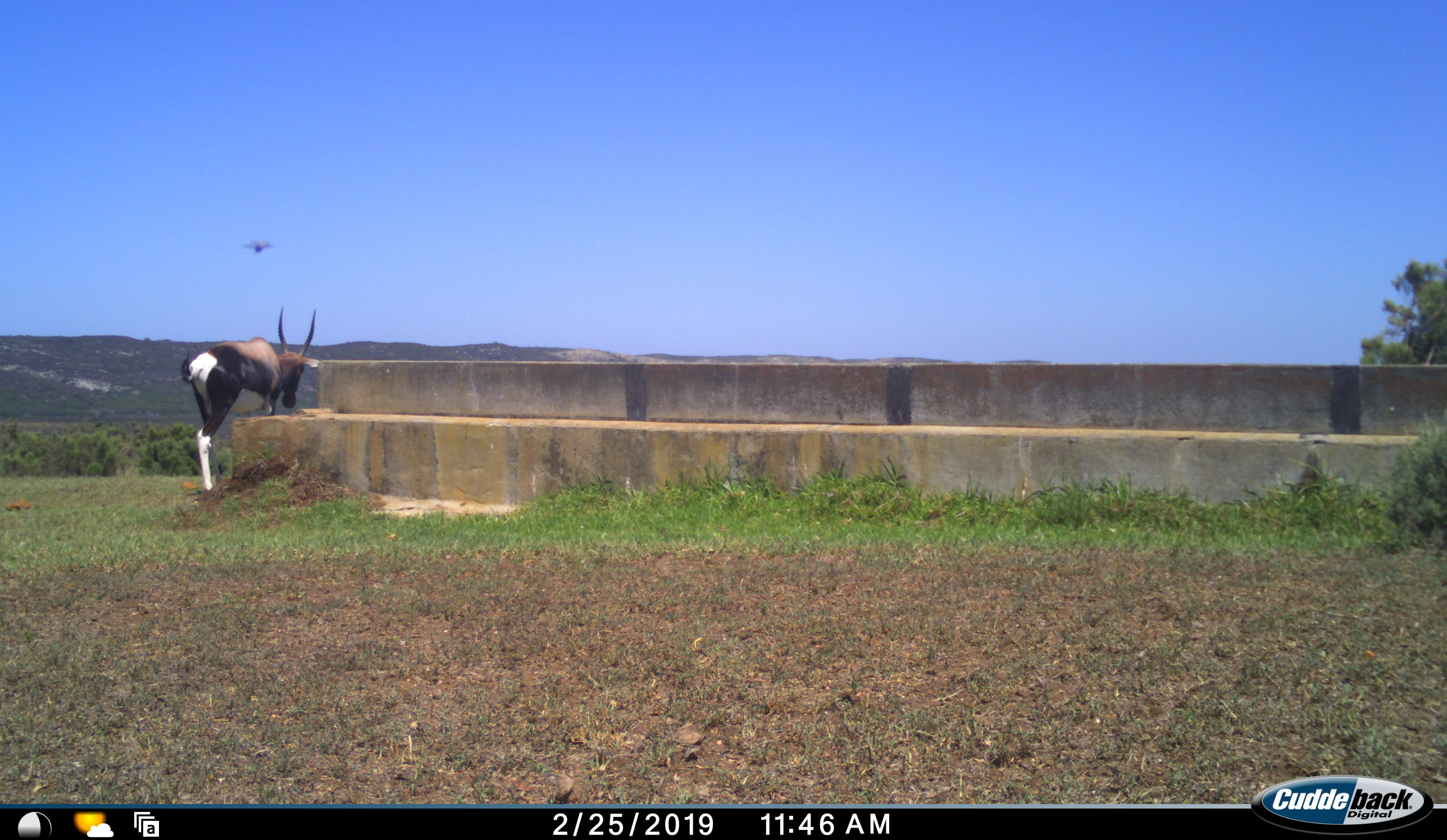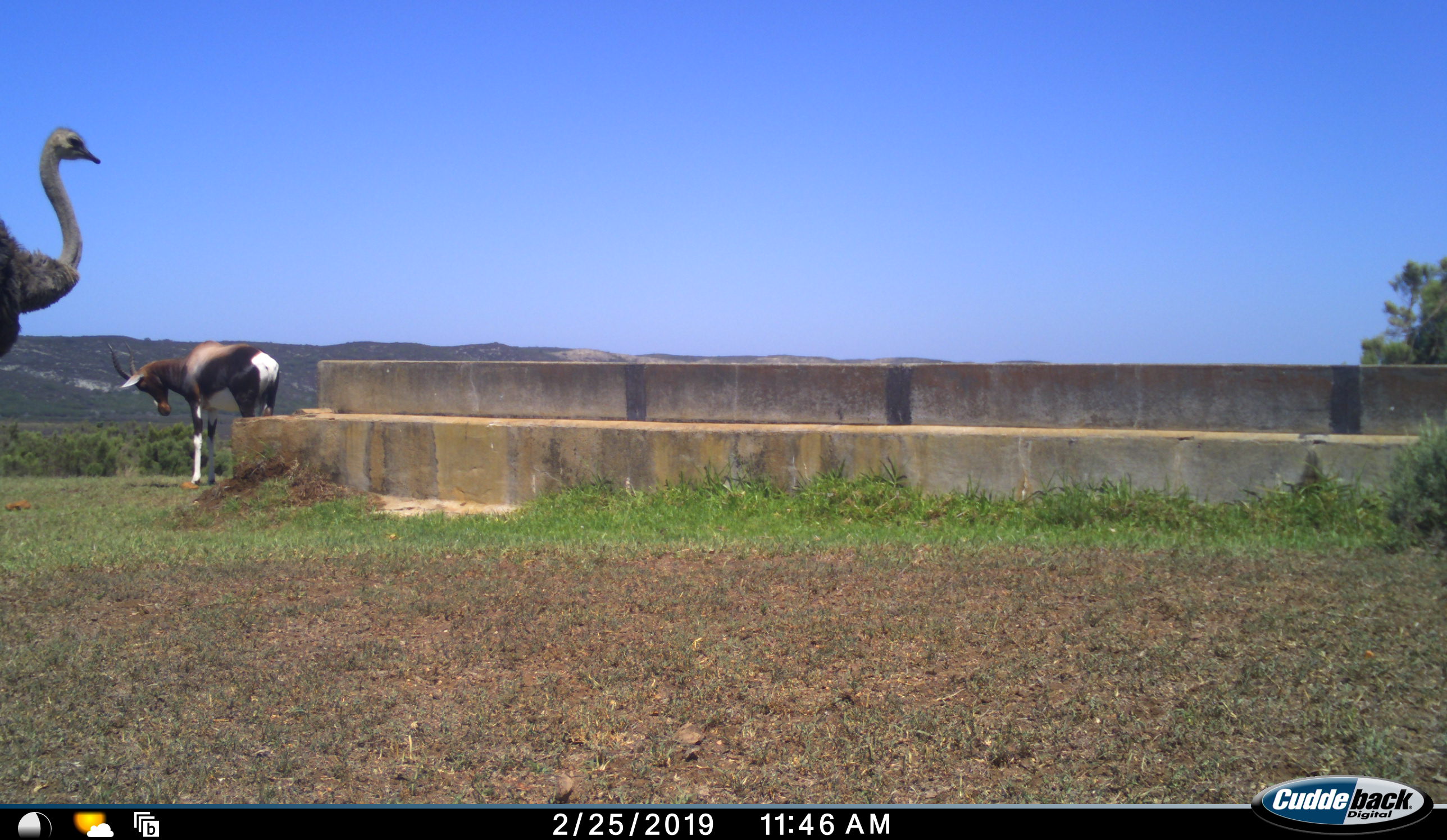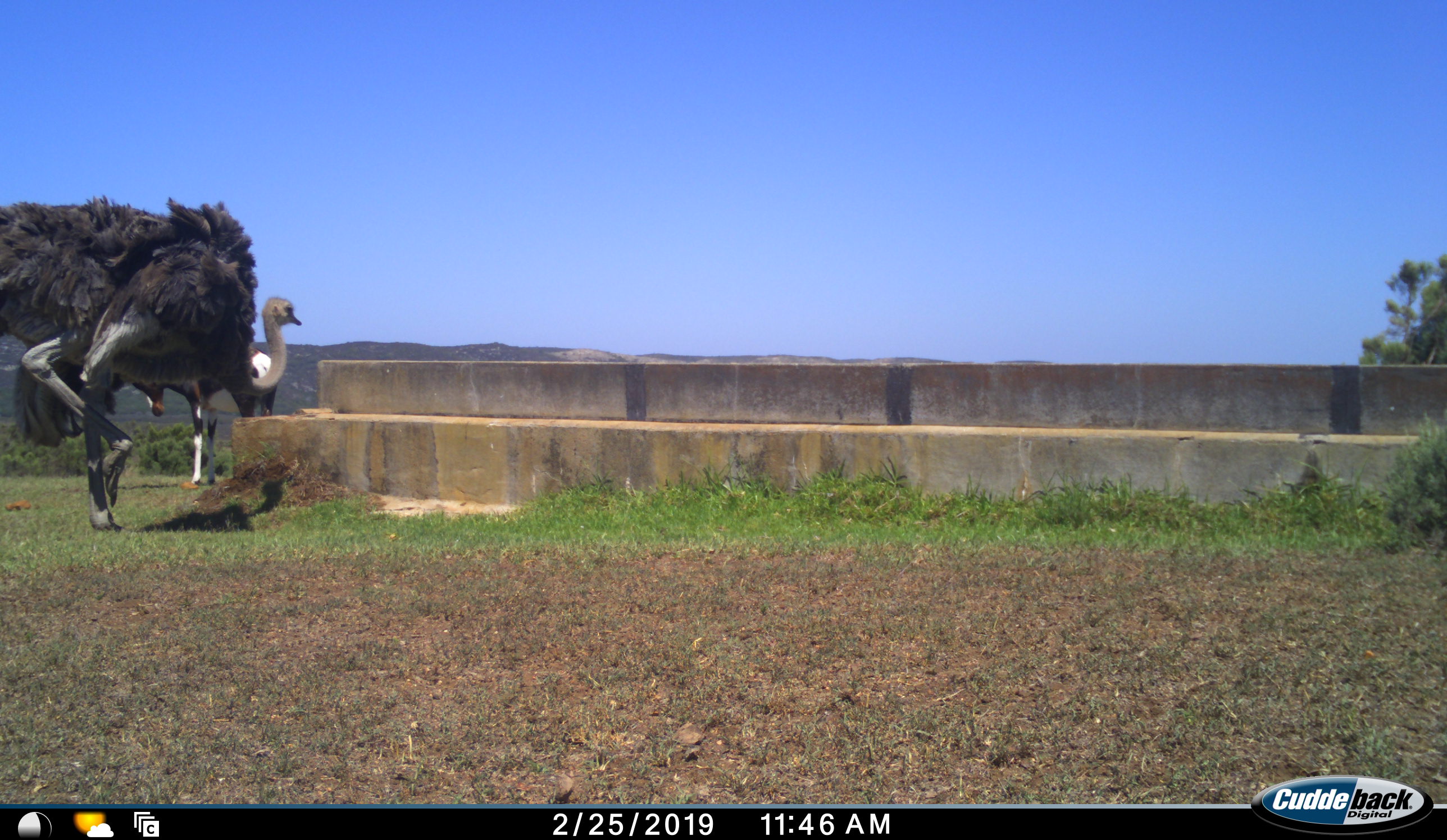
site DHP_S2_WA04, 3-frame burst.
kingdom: Animalia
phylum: Chordata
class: Mammalia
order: Artiodactyla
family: Bovidae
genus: Damaliscus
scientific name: Damaliscus pygargus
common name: bontebok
Bontebok (Damaliscus pygargus), count 1. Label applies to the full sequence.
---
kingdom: Animalia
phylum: Chordata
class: Aves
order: Struthioniformes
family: Struthionidae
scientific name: Struthionidae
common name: ostrich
Ostrich (Struthionidae), count 1. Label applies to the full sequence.